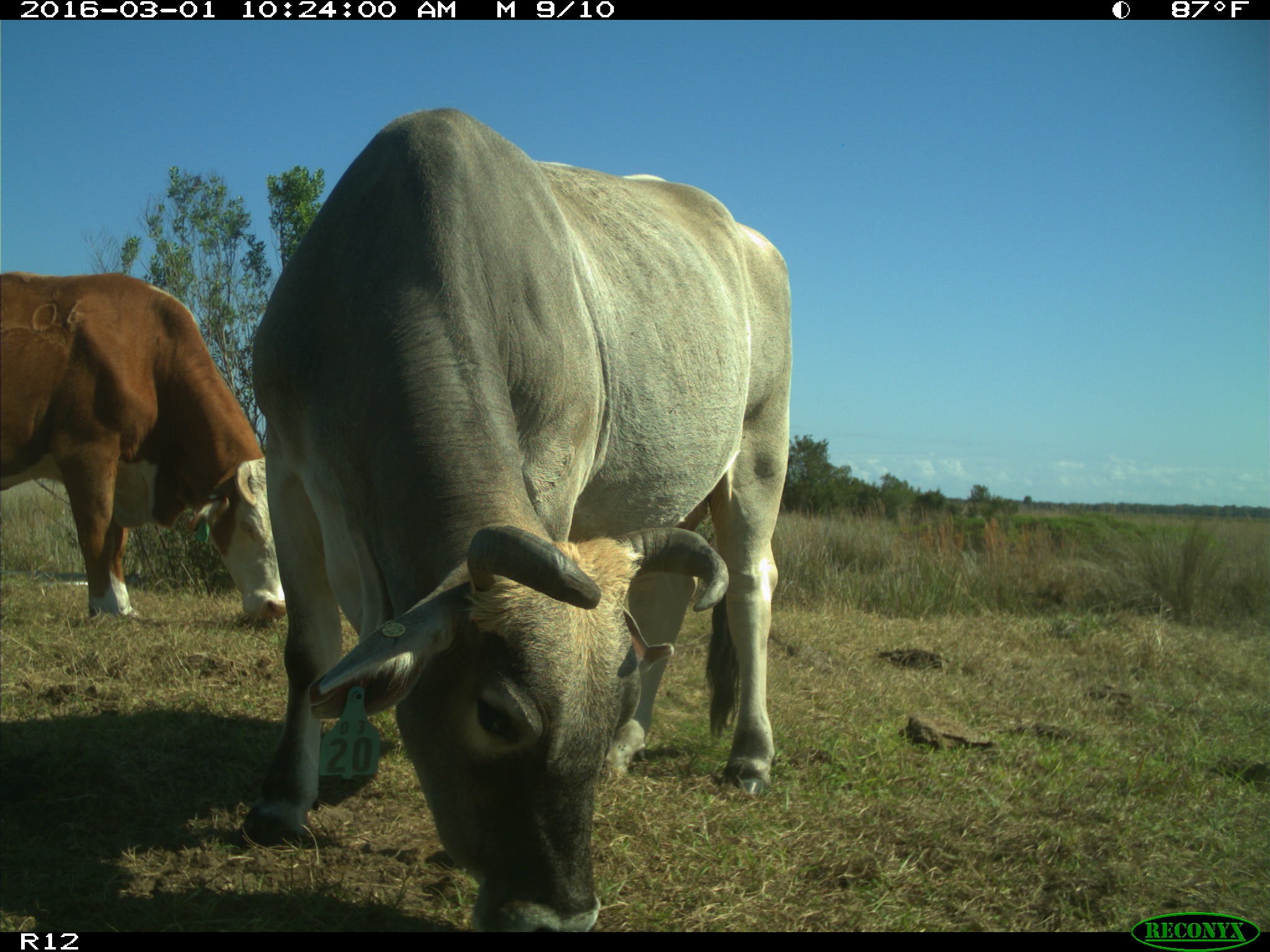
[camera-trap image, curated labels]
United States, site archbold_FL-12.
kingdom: Animalia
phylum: Chordata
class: Mammalia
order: Artiodactyla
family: Bovidae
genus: Bos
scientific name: Bos taurus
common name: domestic cow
Bos taurus (domestic cow).